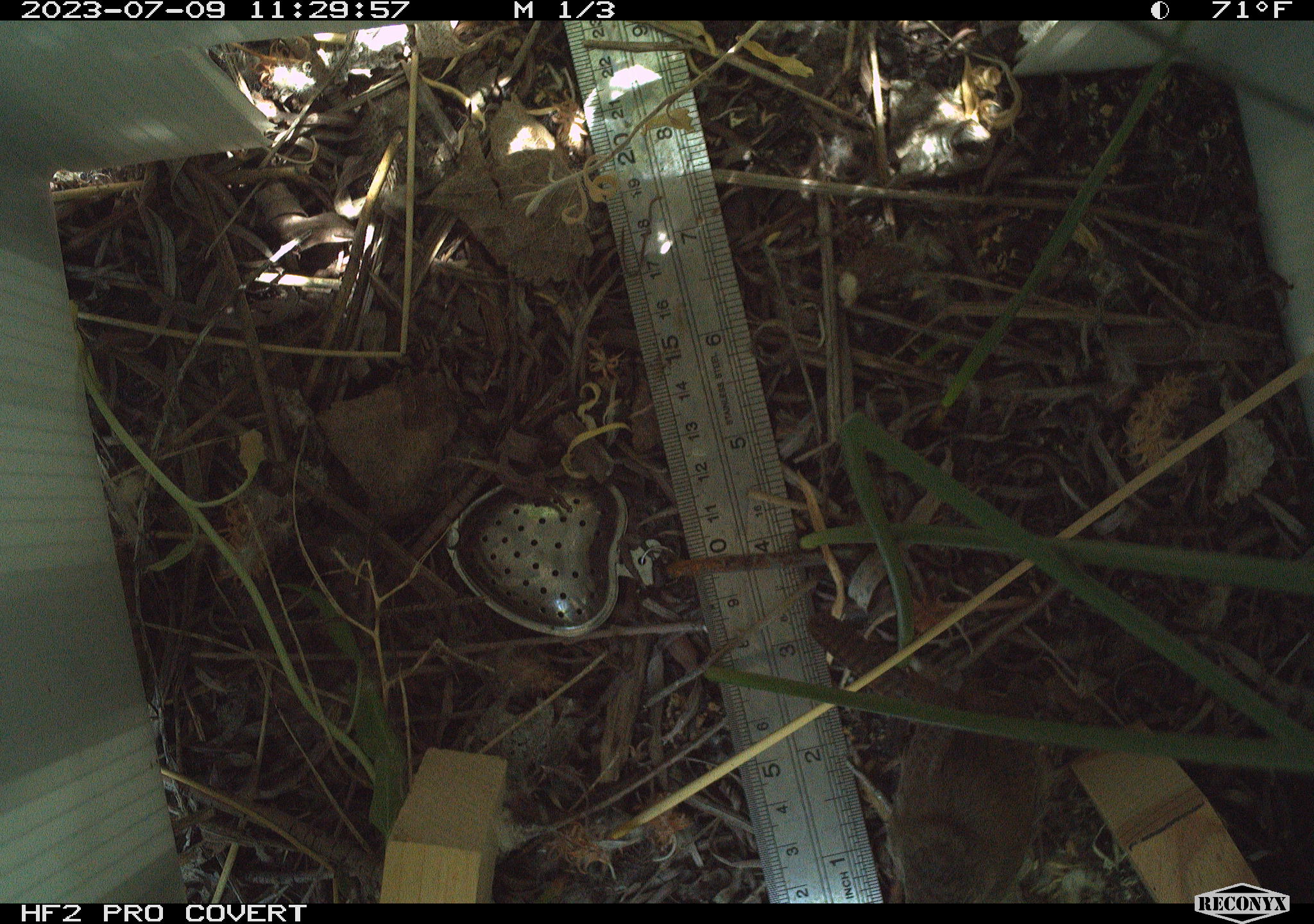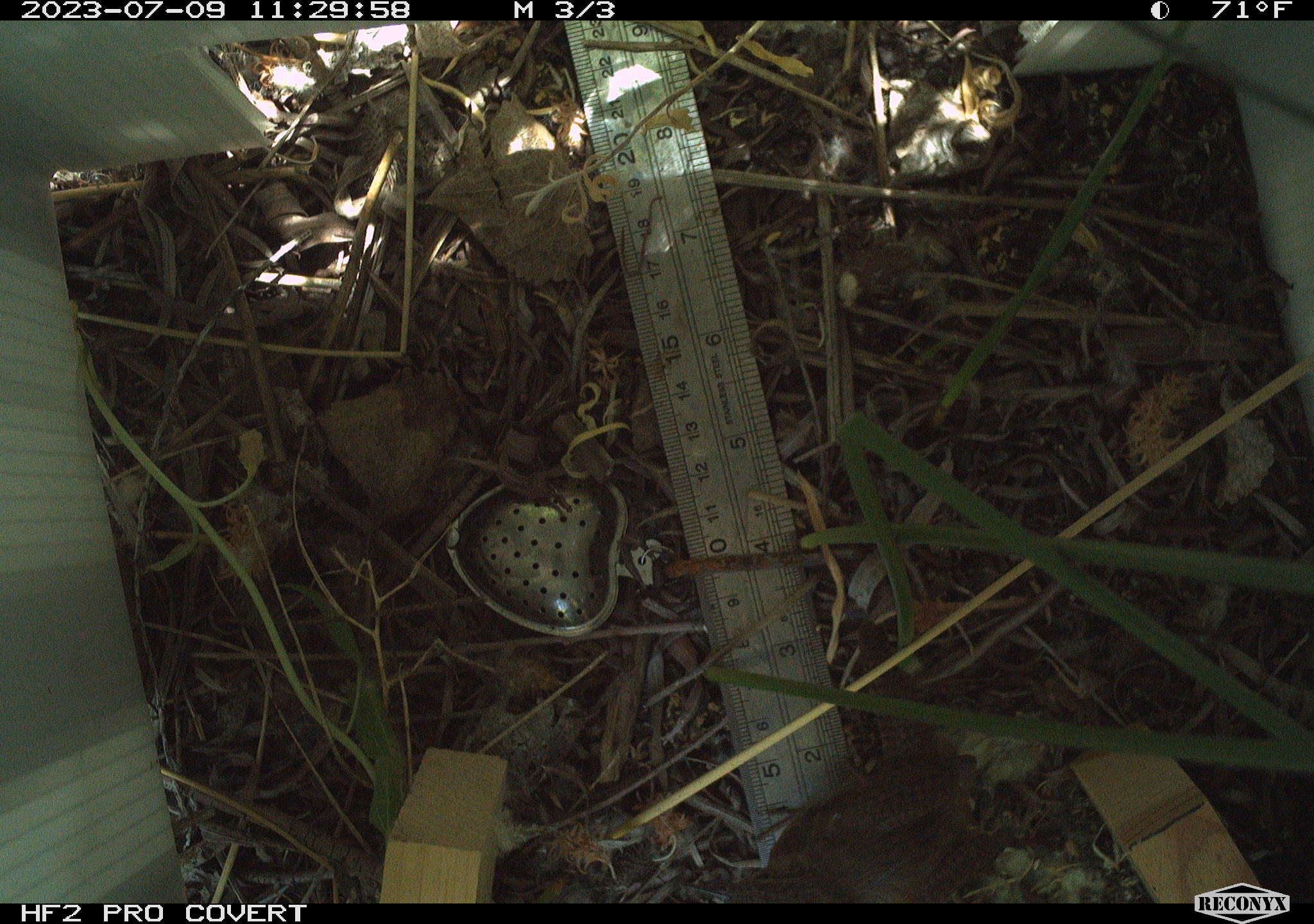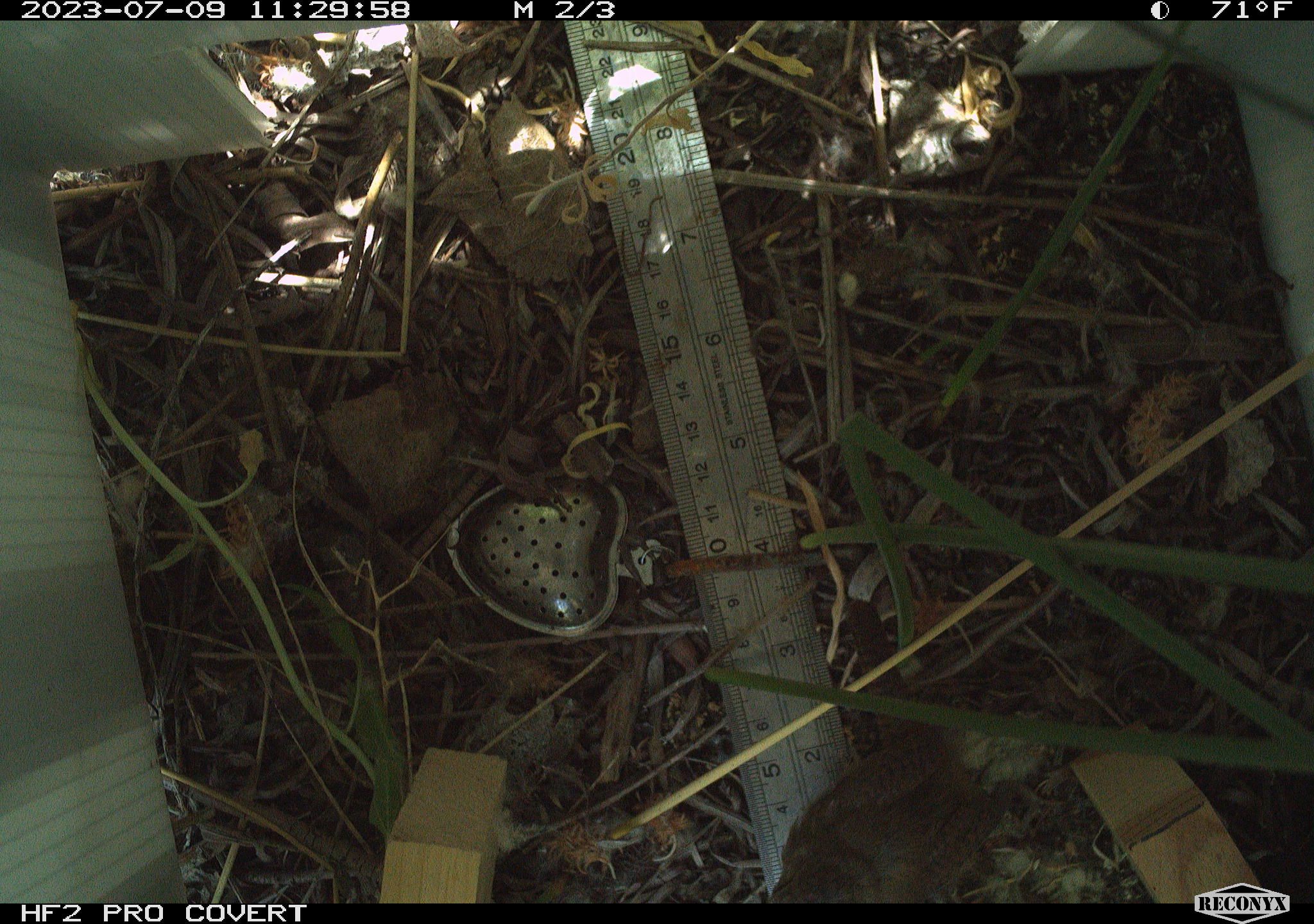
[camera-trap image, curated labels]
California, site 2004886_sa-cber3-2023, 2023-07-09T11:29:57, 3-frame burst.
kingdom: Animalia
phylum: Chordata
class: Aves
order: Passeriformes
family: Troglodytidae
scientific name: Troglodytidae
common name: wren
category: troglodytidae family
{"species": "troglodytidae family (wren) (Troglodytidae)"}